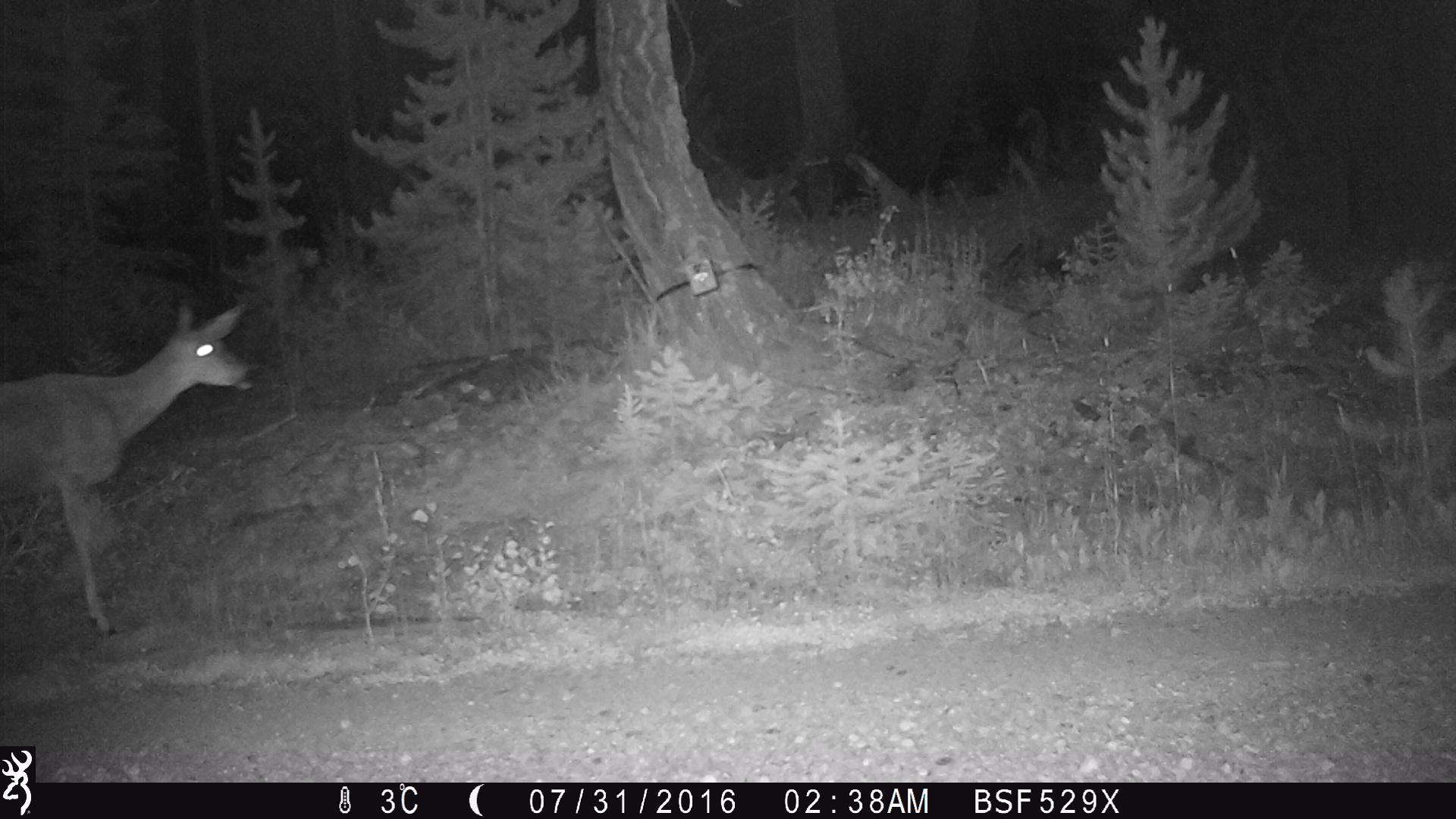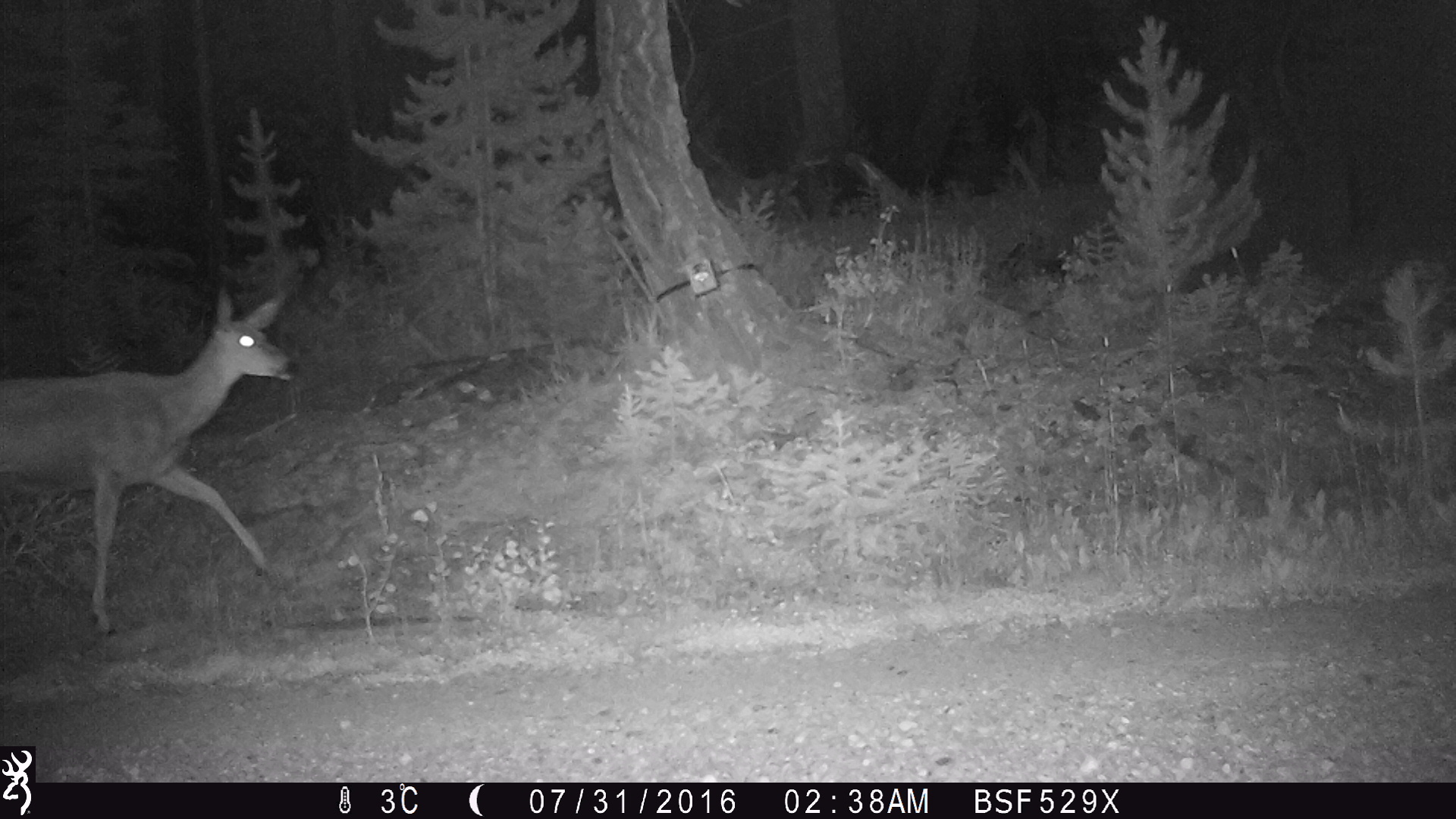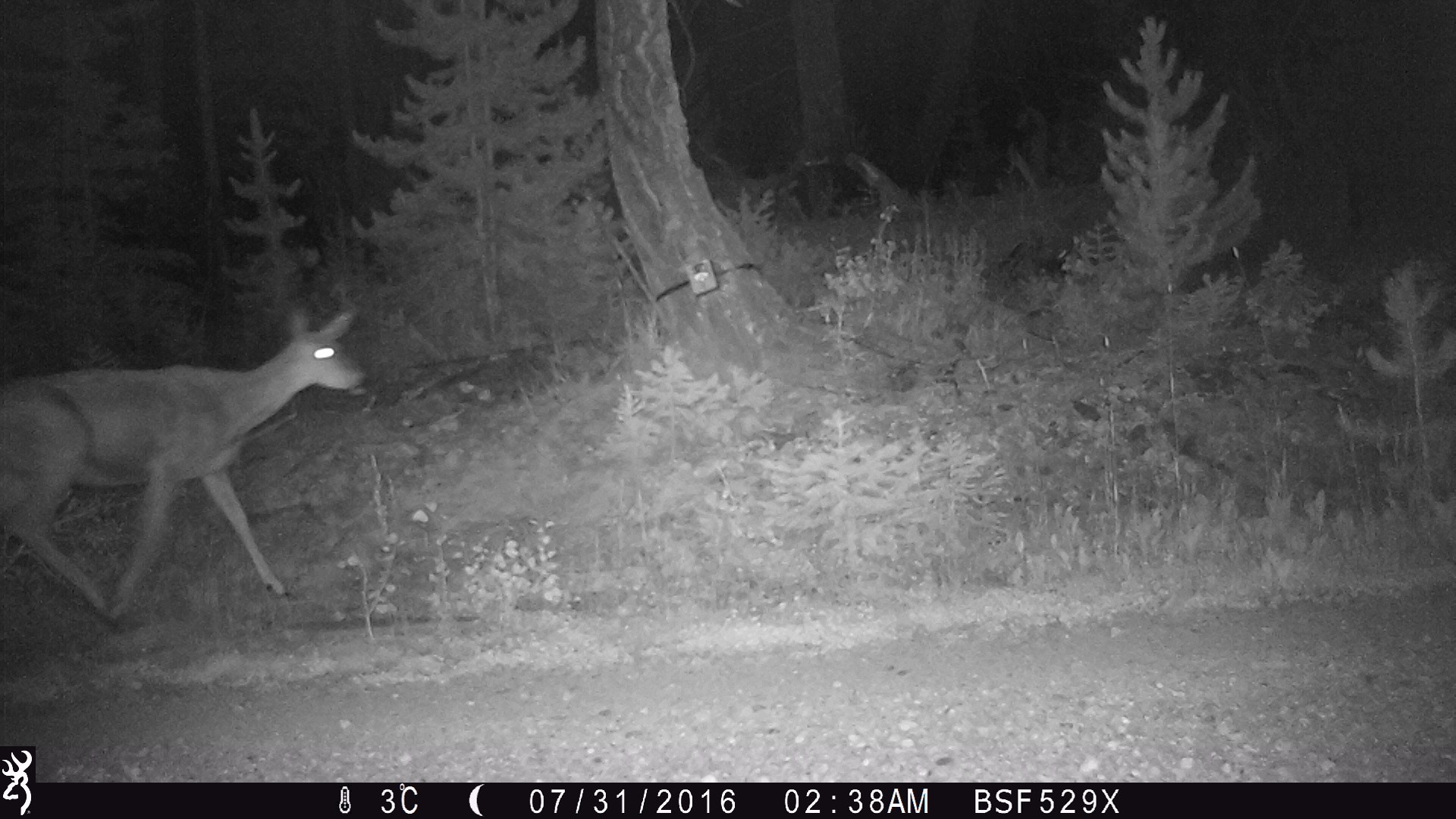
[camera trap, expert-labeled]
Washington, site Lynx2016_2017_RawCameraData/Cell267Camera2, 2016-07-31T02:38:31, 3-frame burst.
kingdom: Animalia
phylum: Chordata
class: Mammalia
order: Artiodactyla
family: Cervidae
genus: Odocoileus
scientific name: Odocoileus hemionus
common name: mule deer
Odocoileus hemionus (mule deer). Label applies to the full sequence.